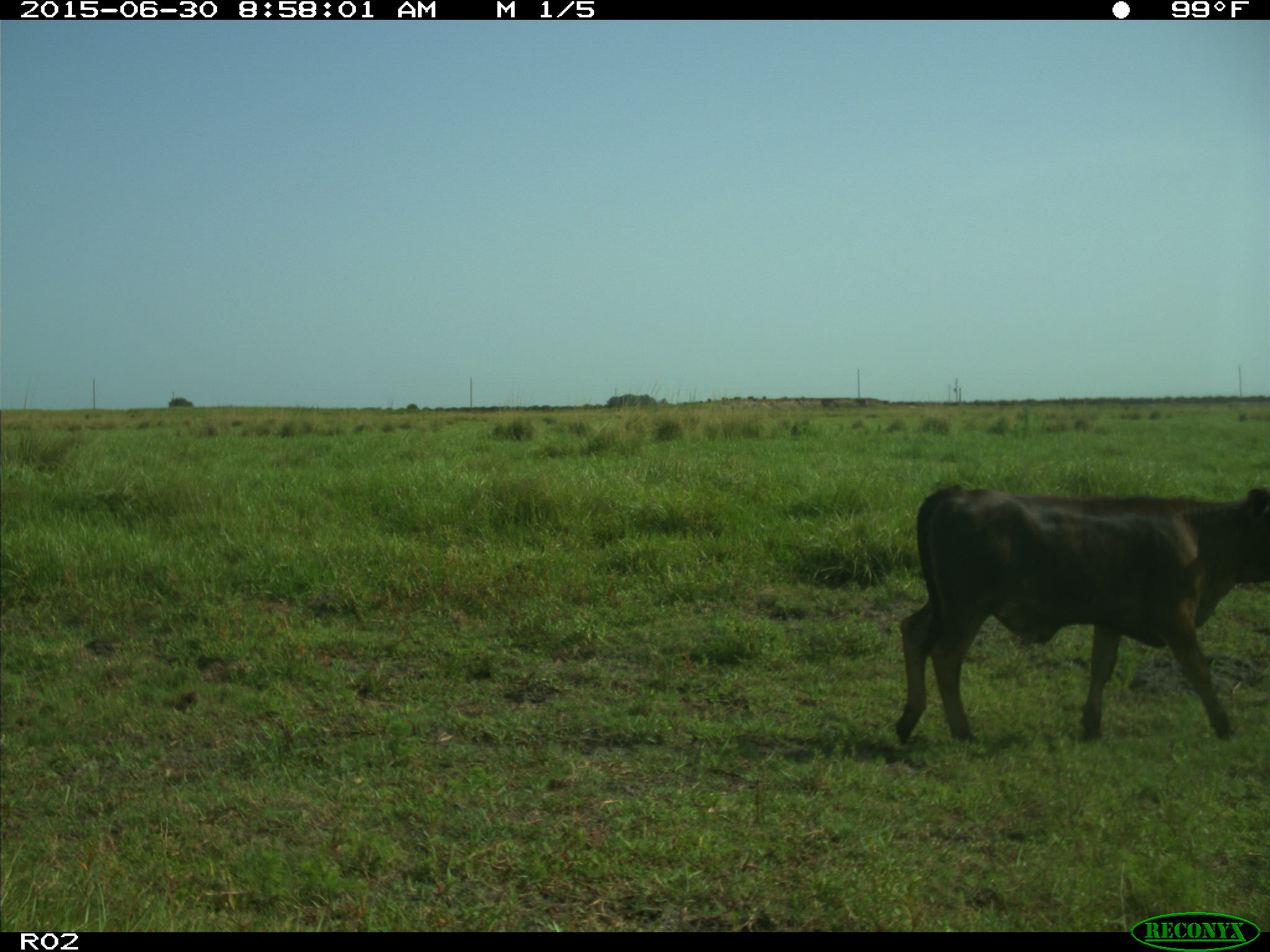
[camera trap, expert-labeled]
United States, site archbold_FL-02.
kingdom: Animalia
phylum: Chordata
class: Mammalia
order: Artiodactyla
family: Bovidae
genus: Bos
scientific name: Bos taurus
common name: domestic cow